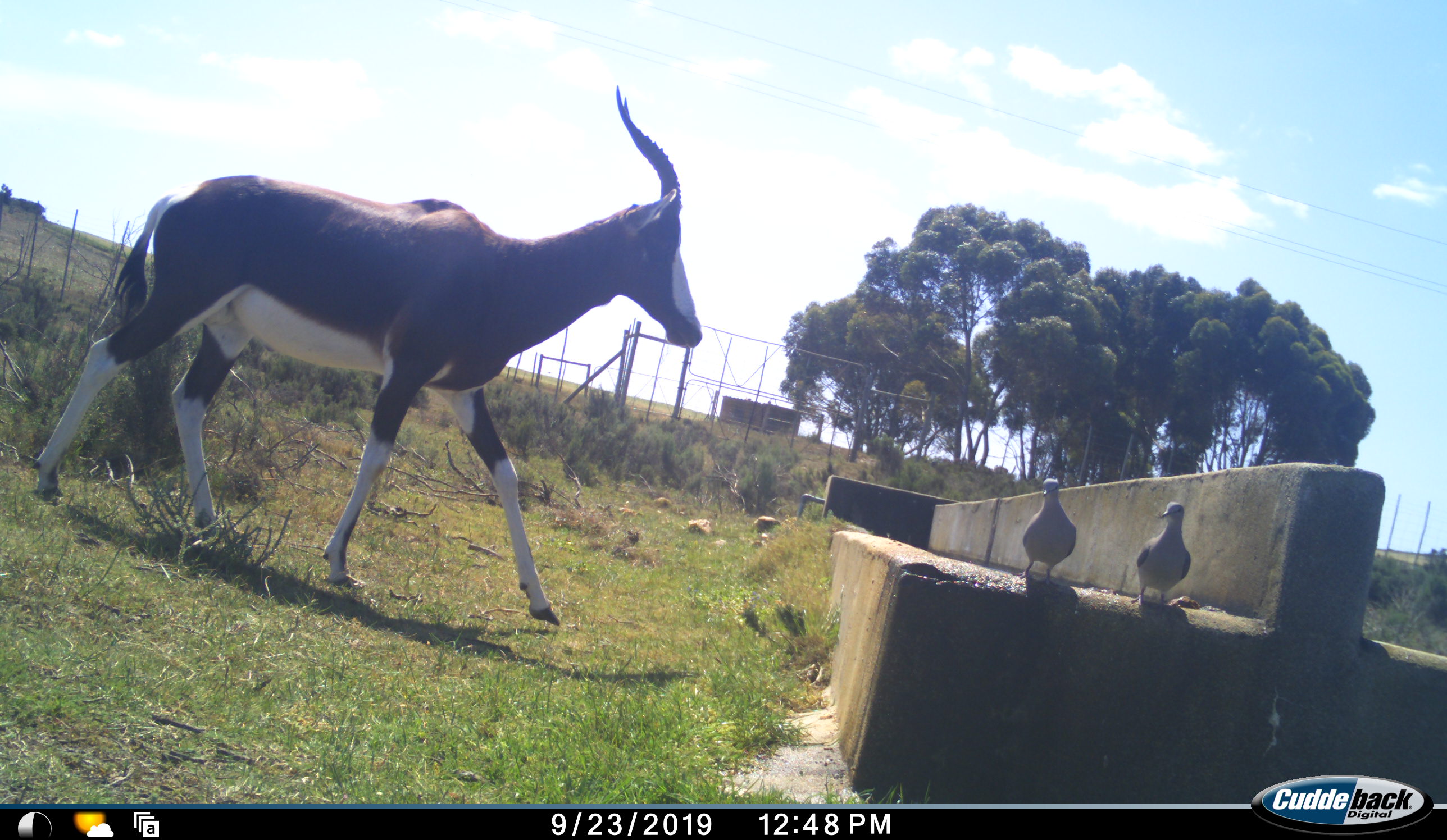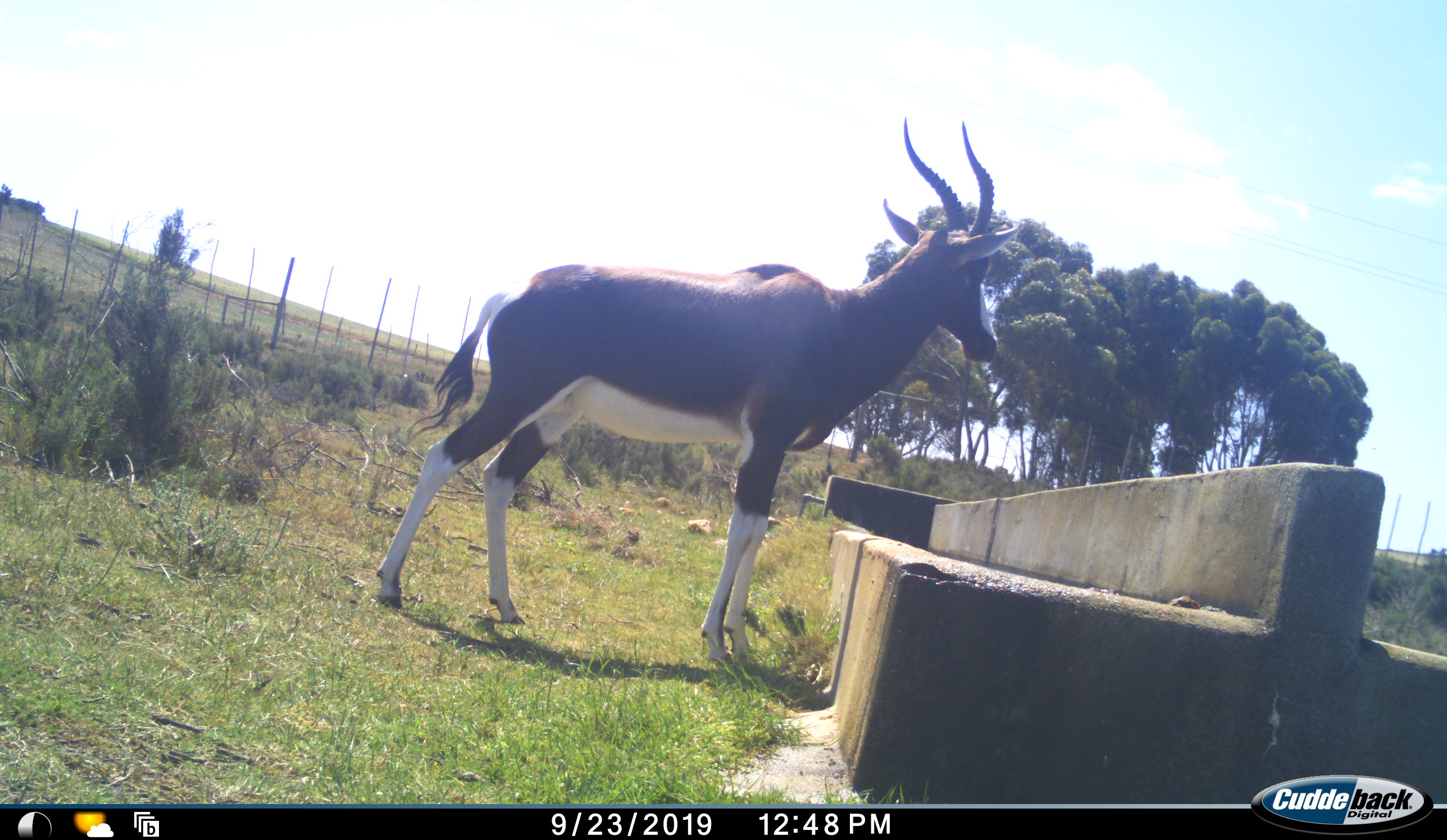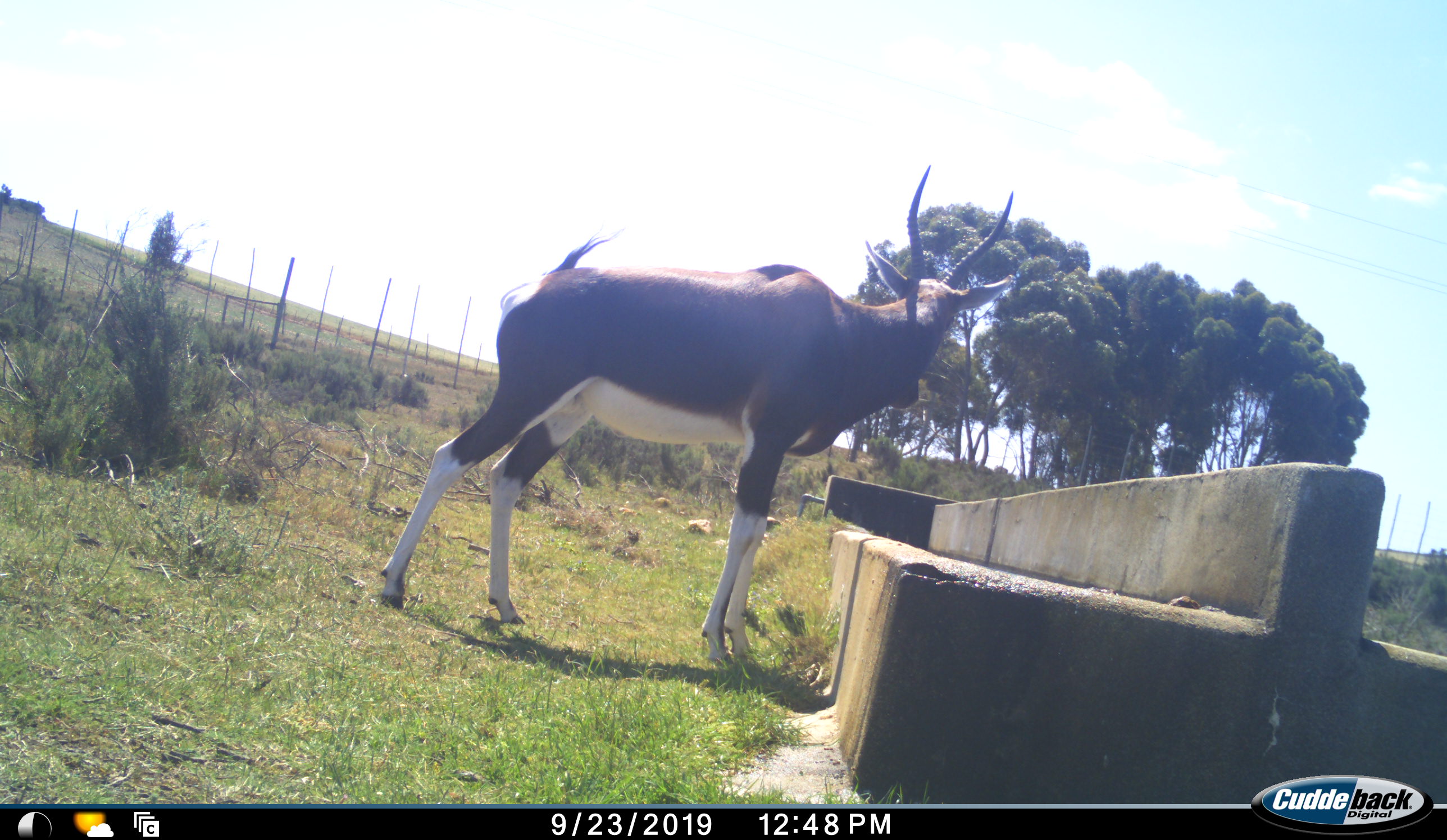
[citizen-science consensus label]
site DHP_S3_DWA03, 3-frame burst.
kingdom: Animalia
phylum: Chordata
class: Aves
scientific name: Aves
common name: bird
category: birdother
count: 2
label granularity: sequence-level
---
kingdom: Animalia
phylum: Chordata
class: Mammalia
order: Artiodactyla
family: Bovidae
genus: Damaliscus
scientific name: Damaliscus pygargus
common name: bontebok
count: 1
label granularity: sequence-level